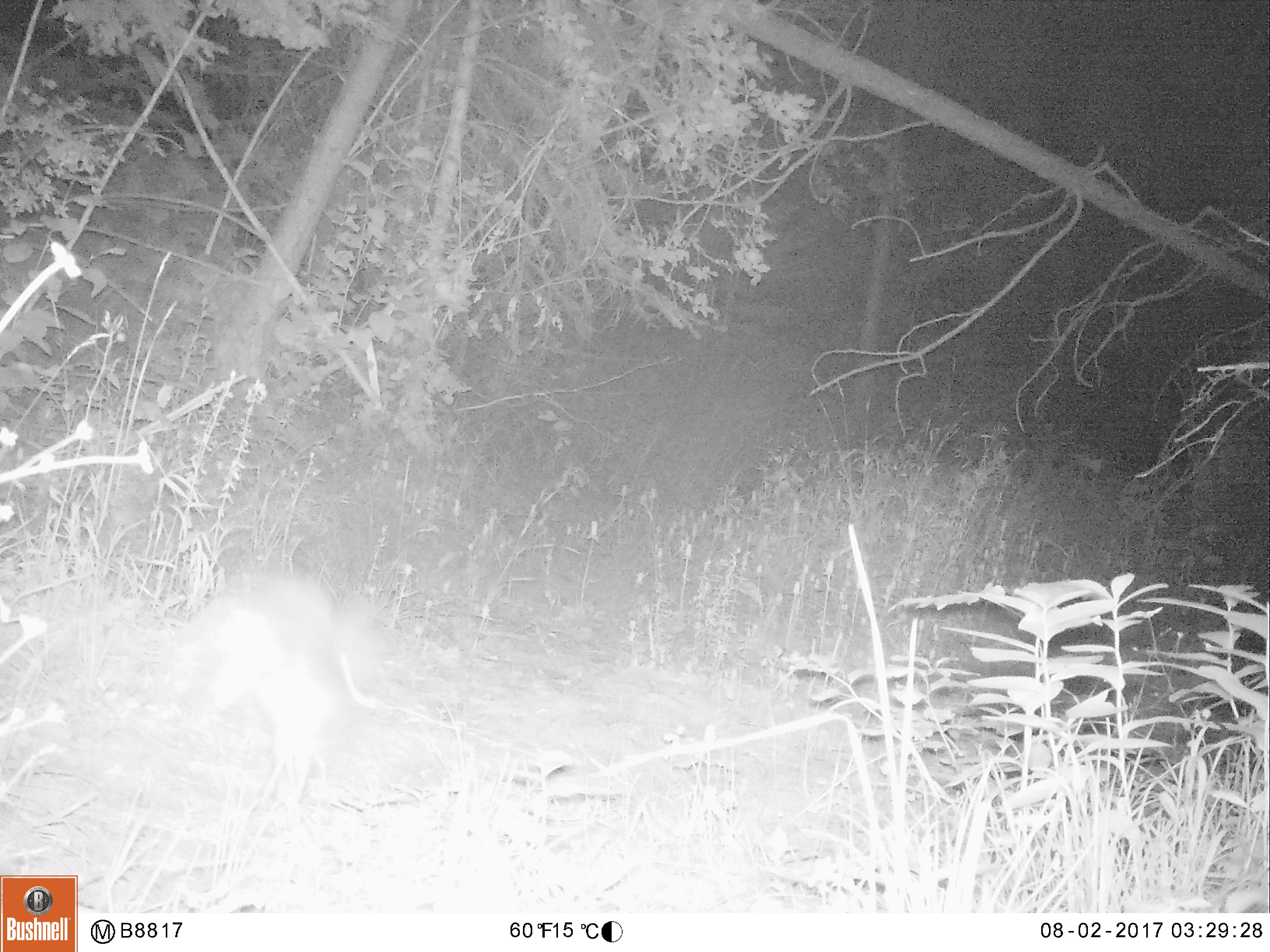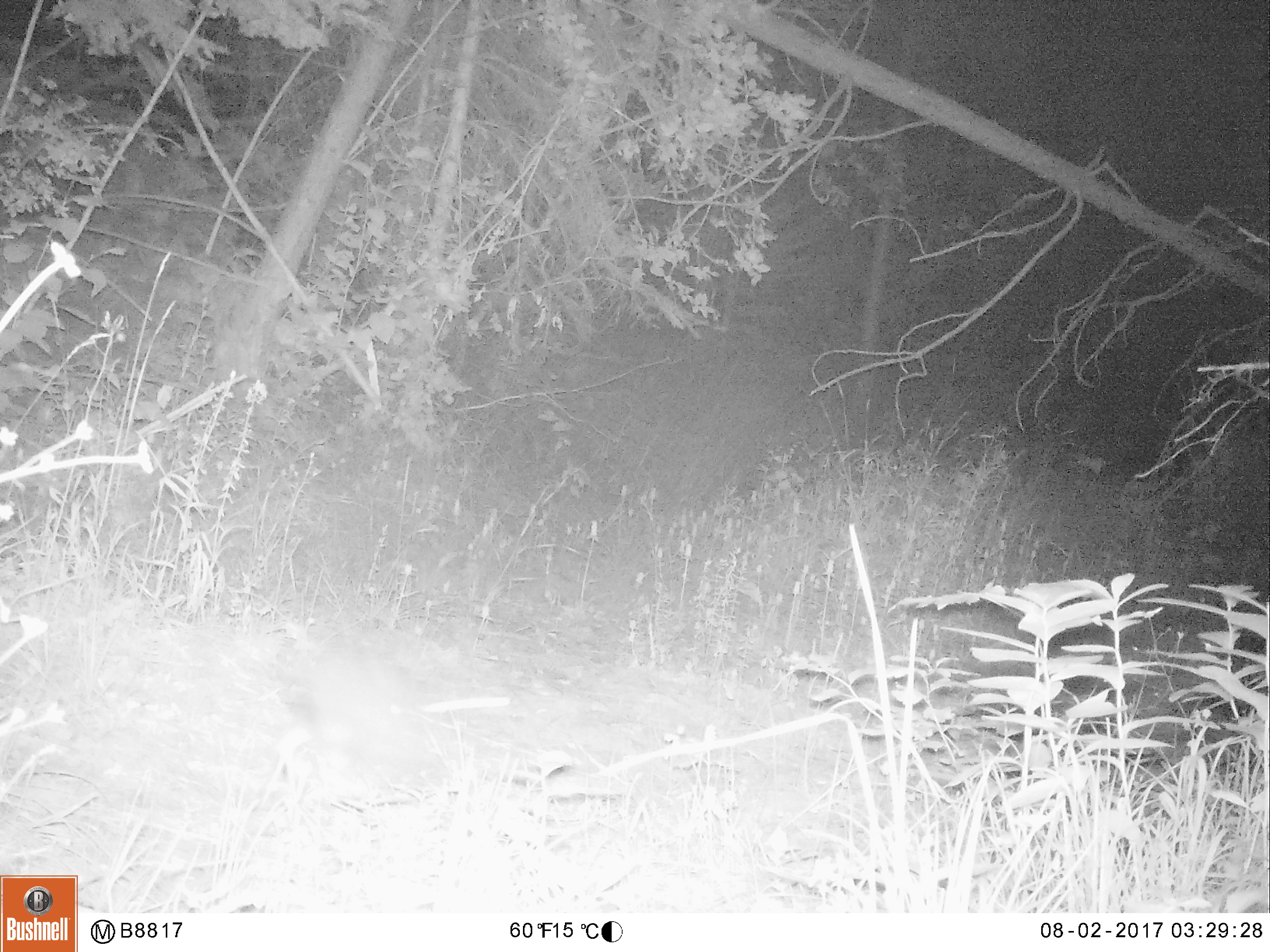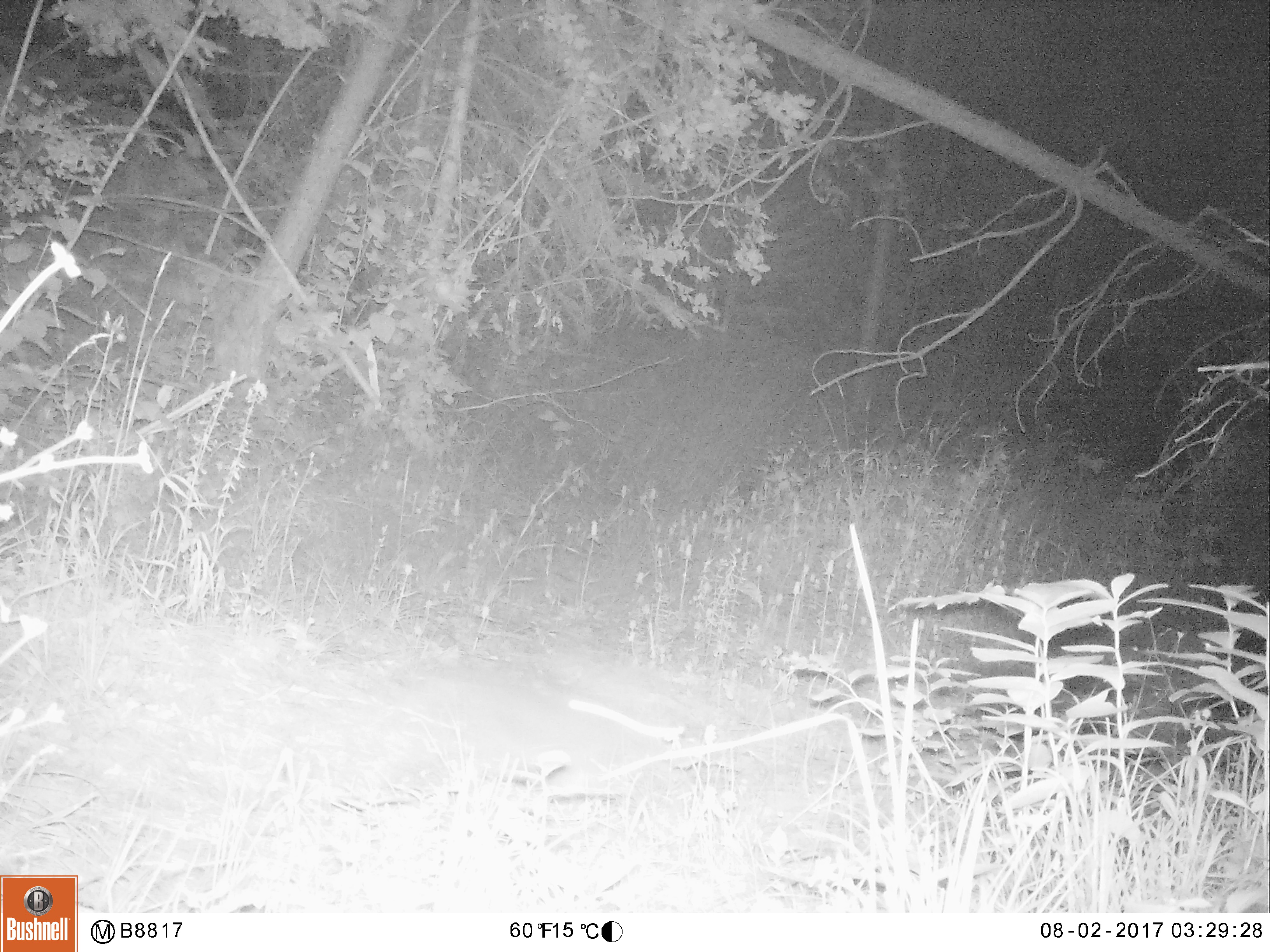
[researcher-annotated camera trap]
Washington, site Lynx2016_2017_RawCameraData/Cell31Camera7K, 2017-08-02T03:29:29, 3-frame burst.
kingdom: Animalia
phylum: Chordata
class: Mammalia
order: Lagomorpha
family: Leporidae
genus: Lepus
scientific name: Lepus americanus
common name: snowshoe hare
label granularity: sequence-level